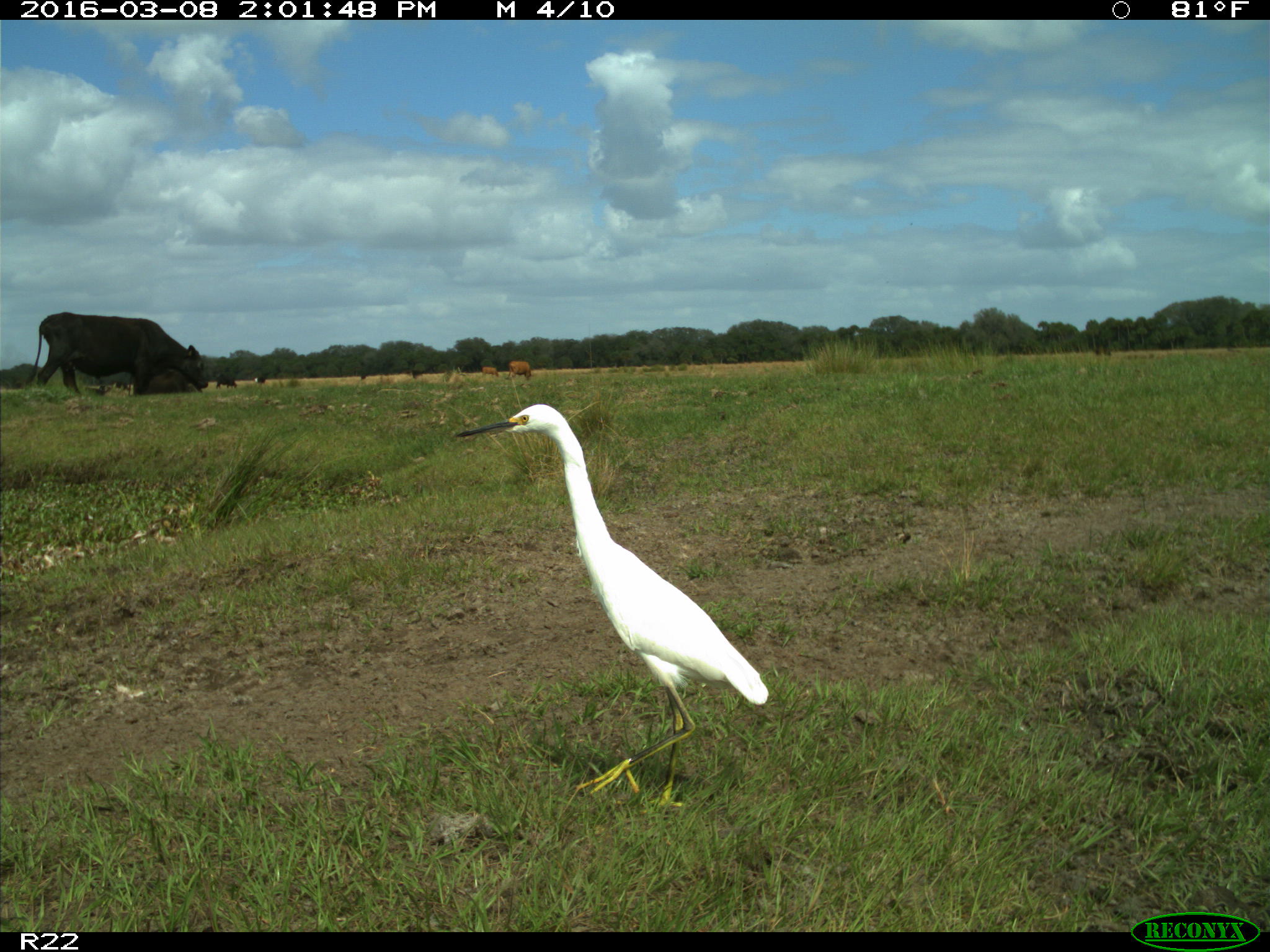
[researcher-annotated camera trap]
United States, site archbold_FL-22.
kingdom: Animalia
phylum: Chordata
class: Mammalia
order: Artiodactyla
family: Bovidae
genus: Bos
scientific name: Bos taurus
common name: domestic cow